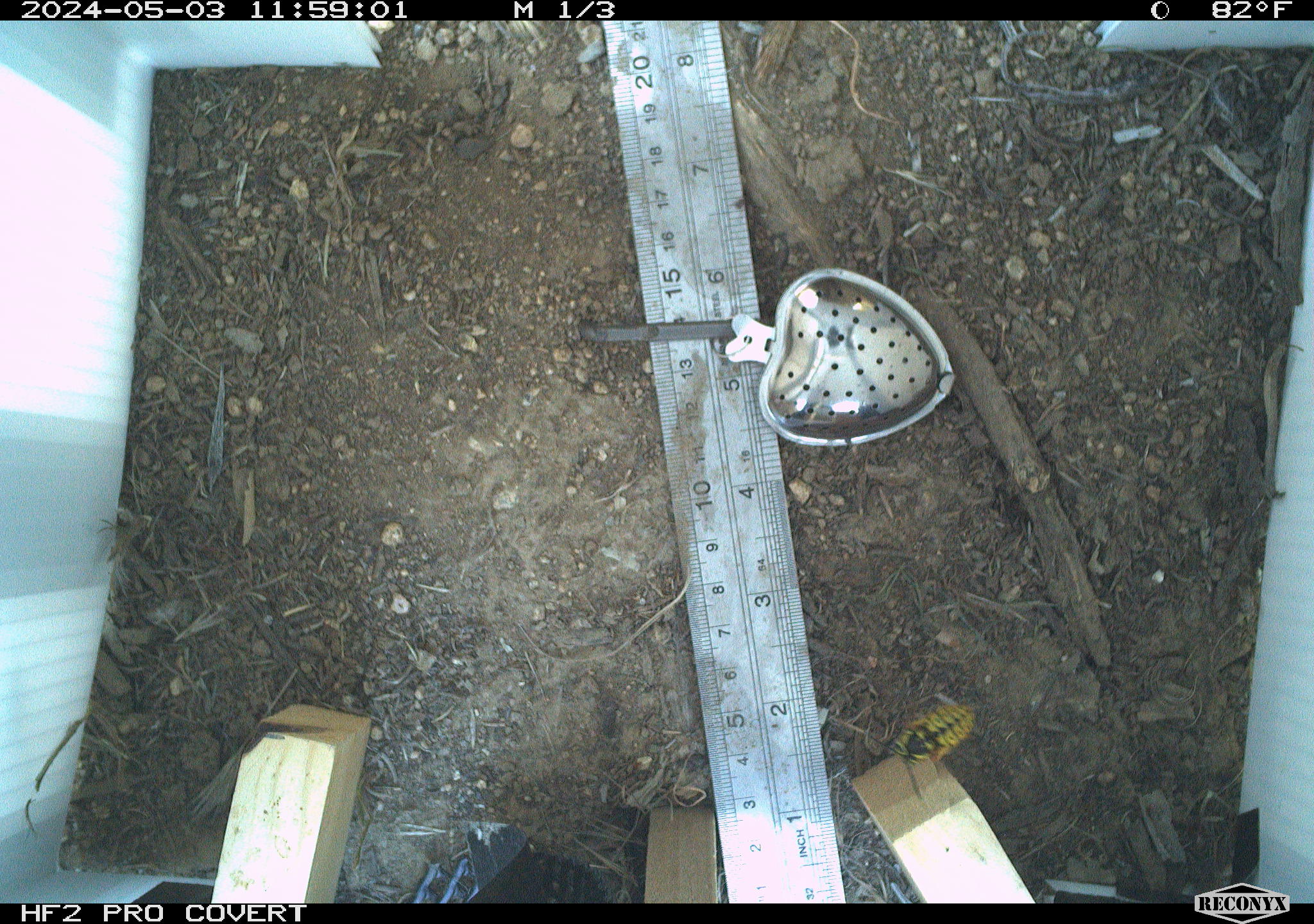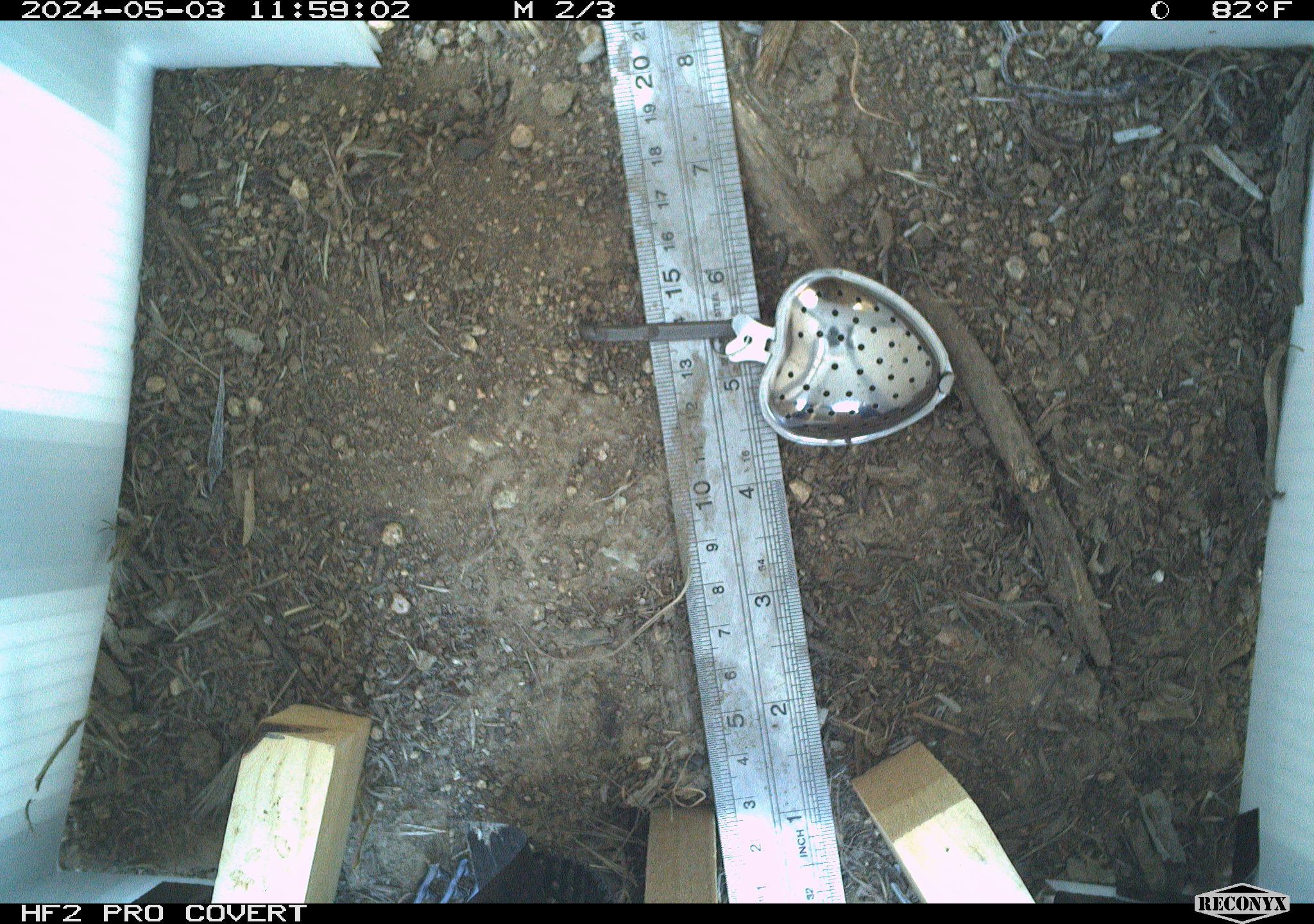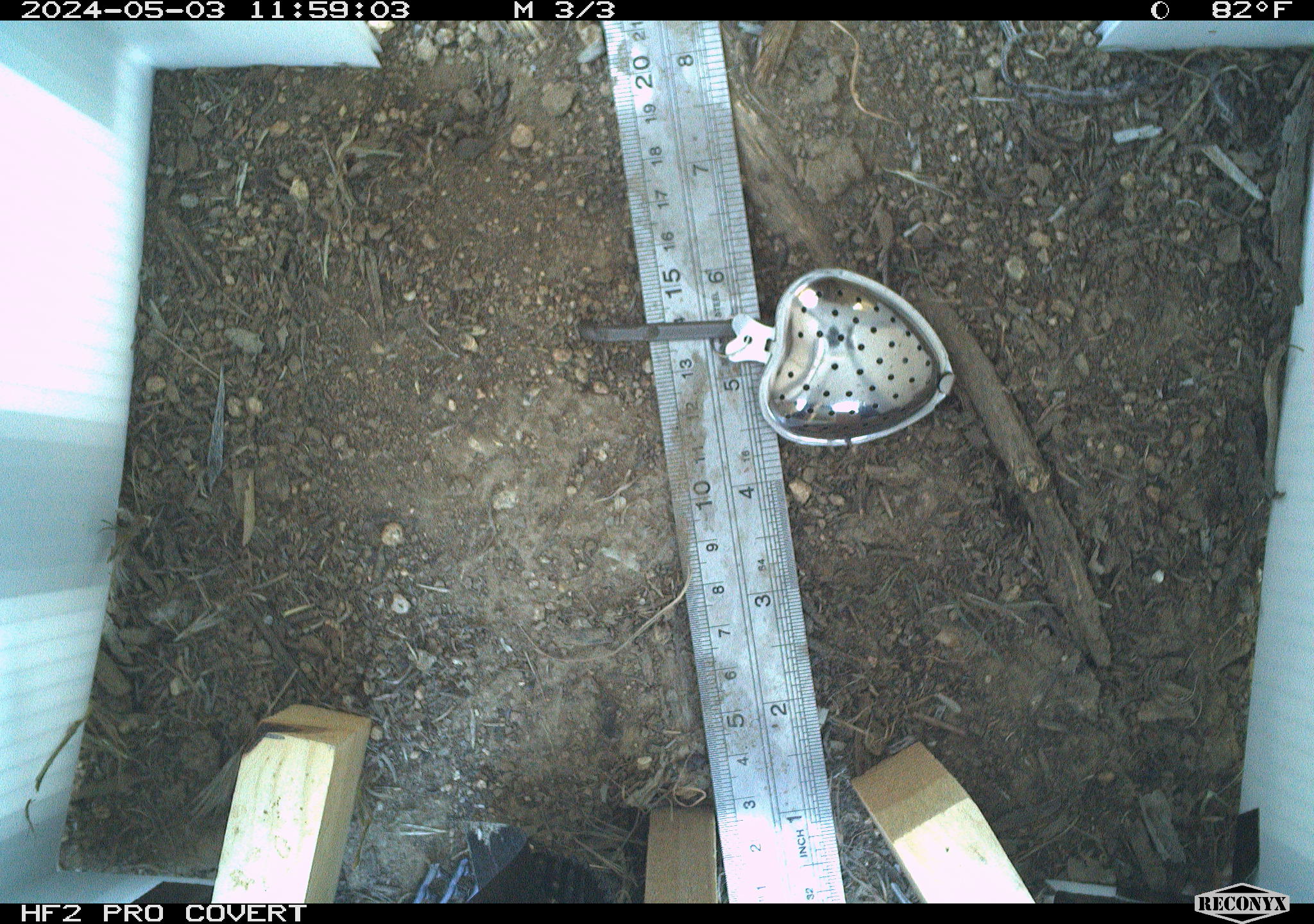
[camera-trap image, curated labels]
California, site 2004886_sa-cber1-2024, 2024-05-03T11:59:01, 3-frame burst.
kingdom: Animalia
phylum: Arthropoda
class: Insecta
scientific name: Insecta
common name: insect